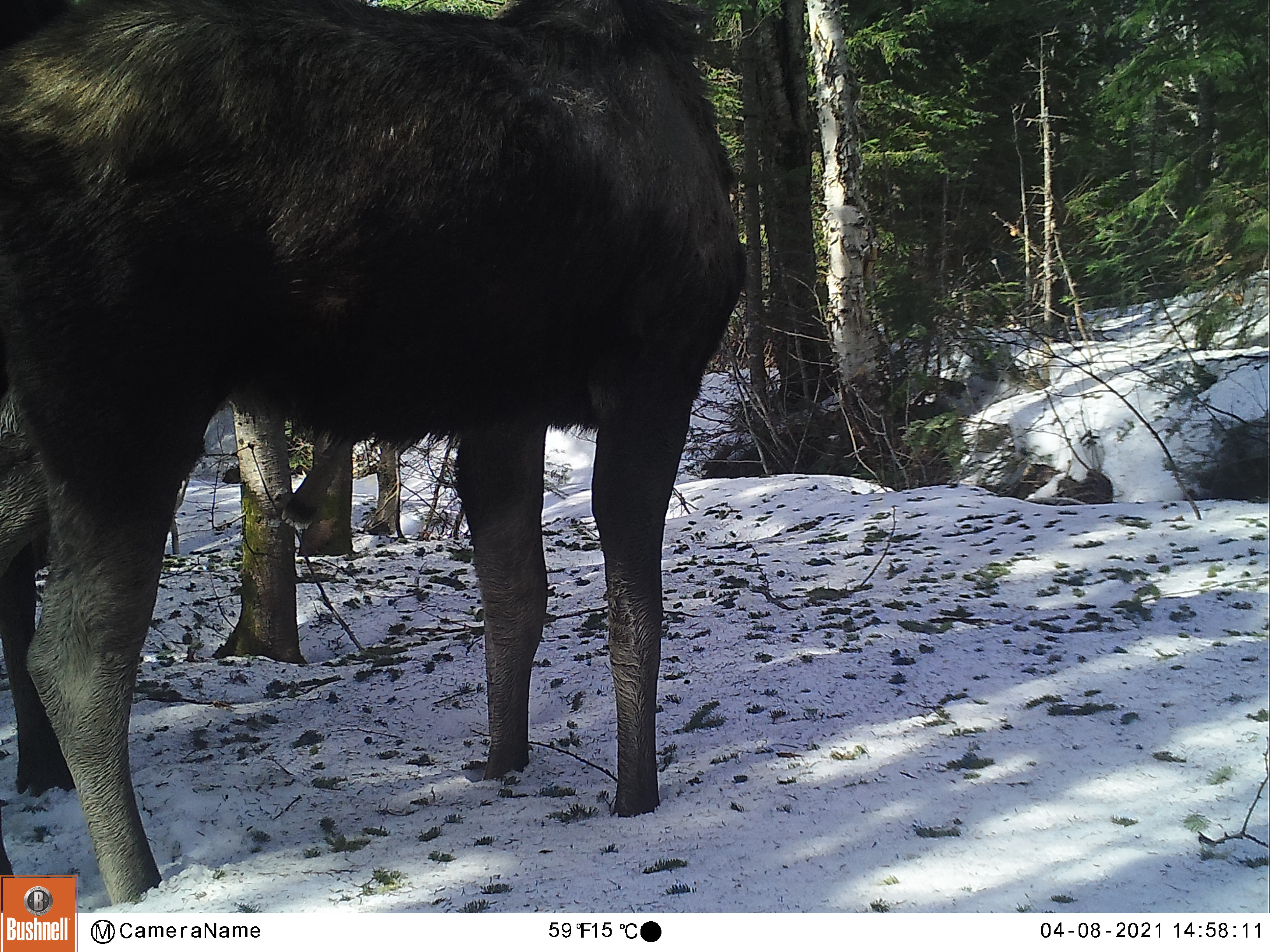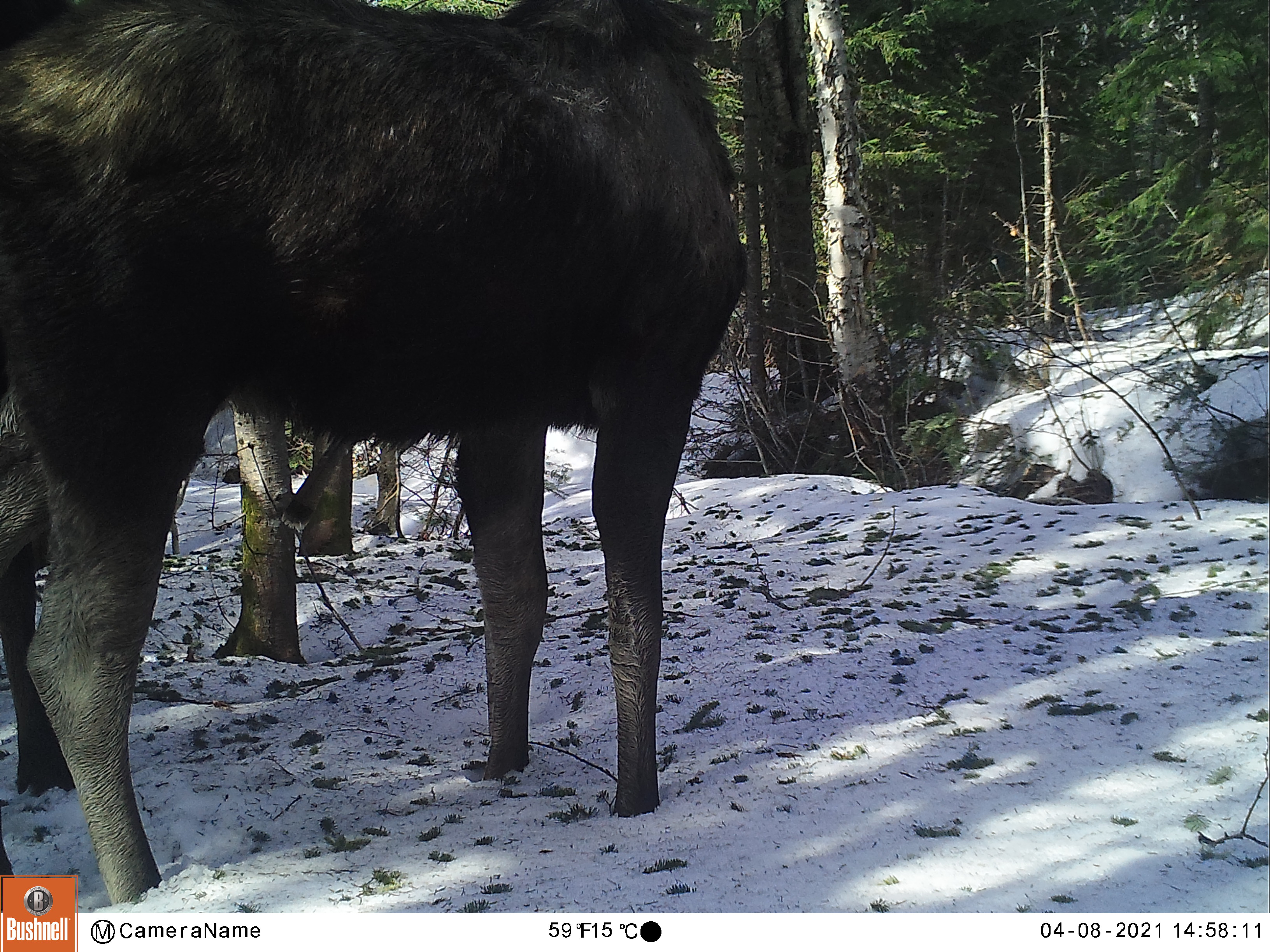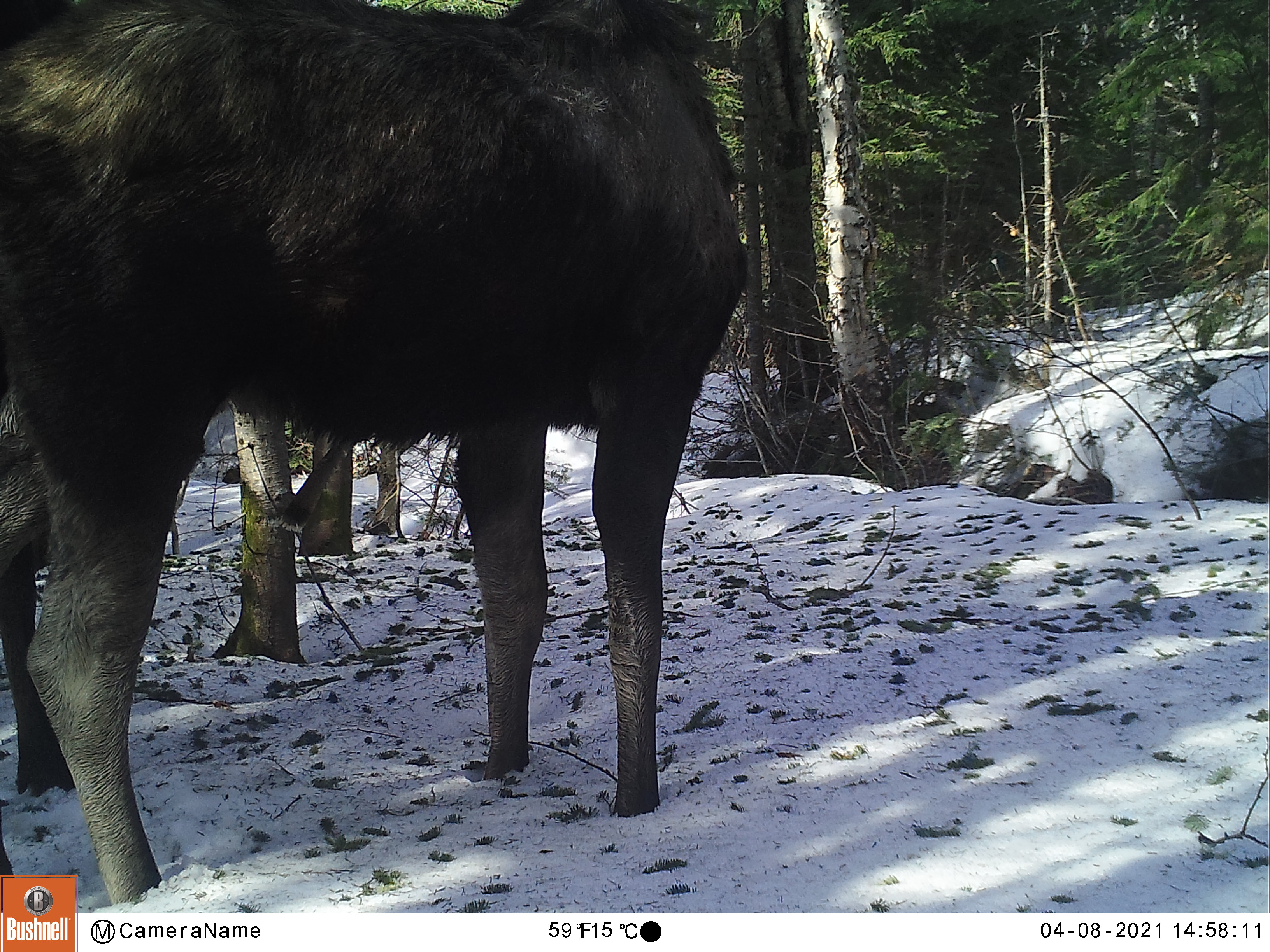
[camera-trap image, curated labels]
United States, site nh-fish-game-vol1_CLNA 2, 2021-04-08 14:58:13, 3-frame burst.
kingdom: Animalia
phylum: Chordata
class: Mammalia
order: Artiodactyla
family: Cervidae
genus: Alces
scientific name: Alces alces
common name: moose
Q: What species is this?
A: Moose (Alces alces).